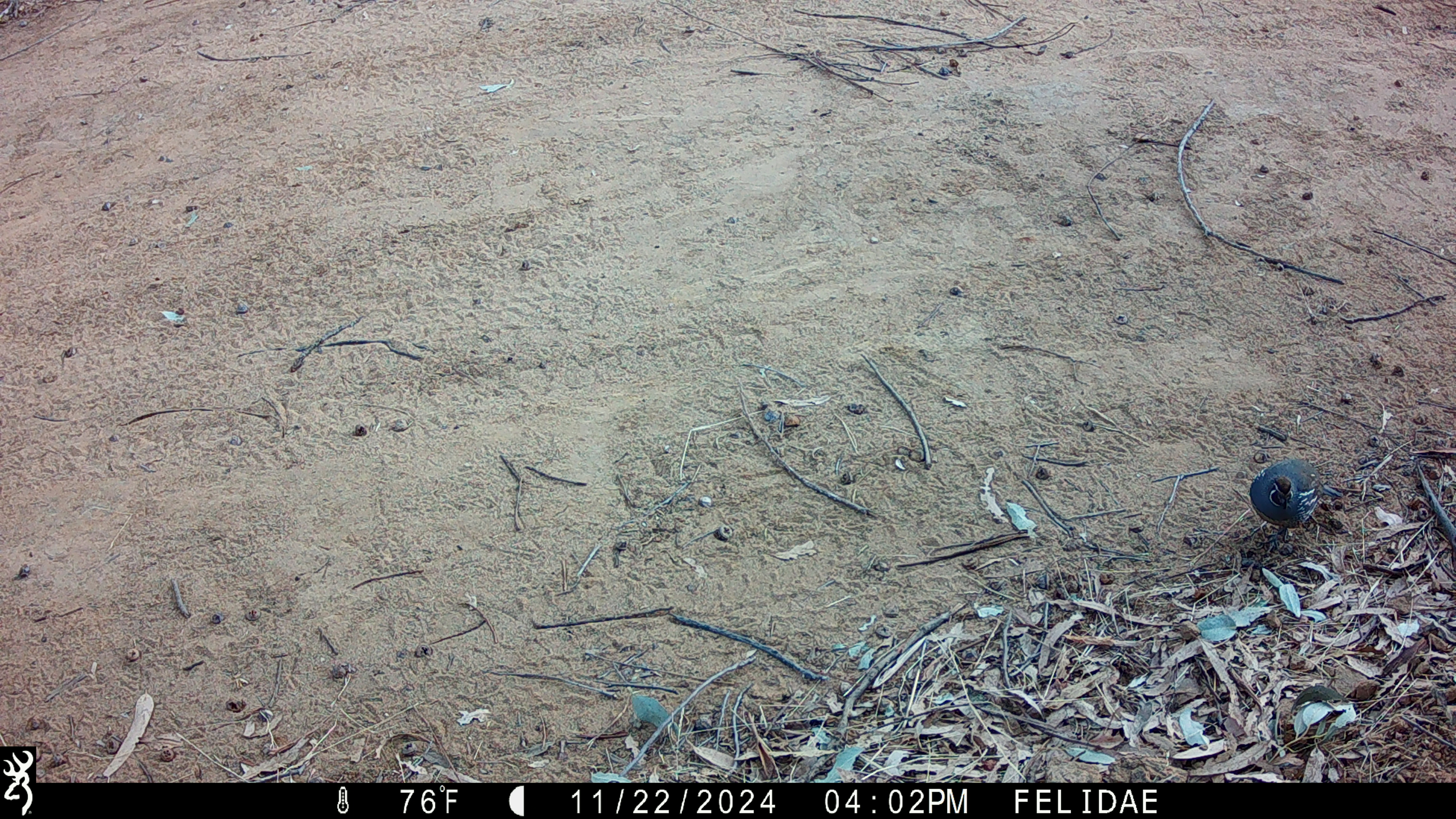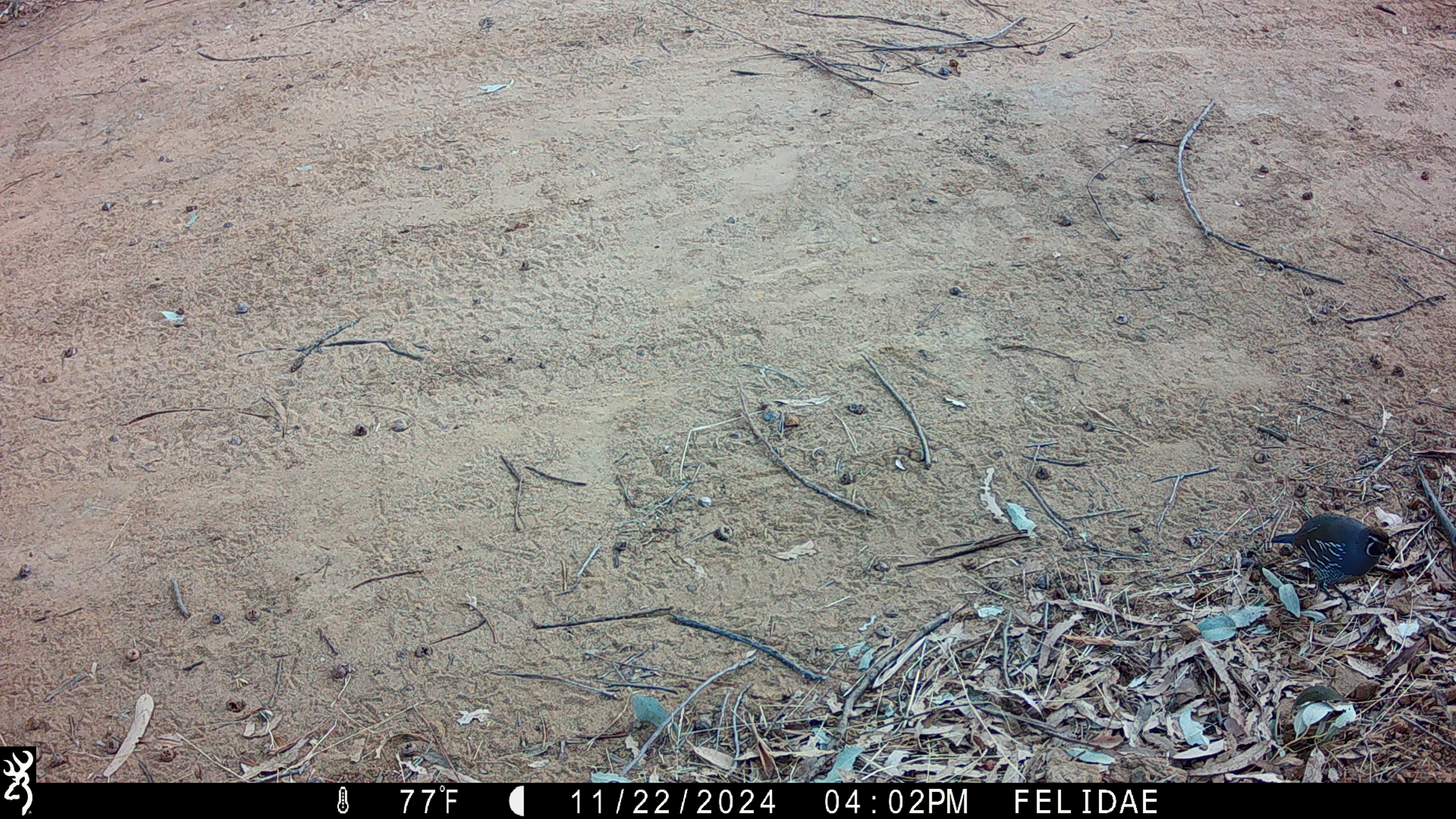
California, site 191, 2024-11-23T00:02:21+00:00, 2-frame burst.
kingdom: Animalia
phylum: Chordata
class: Aves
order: Galliformes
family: Odontophoridae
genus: Callipepla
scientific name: Callipepla californica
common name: california quail